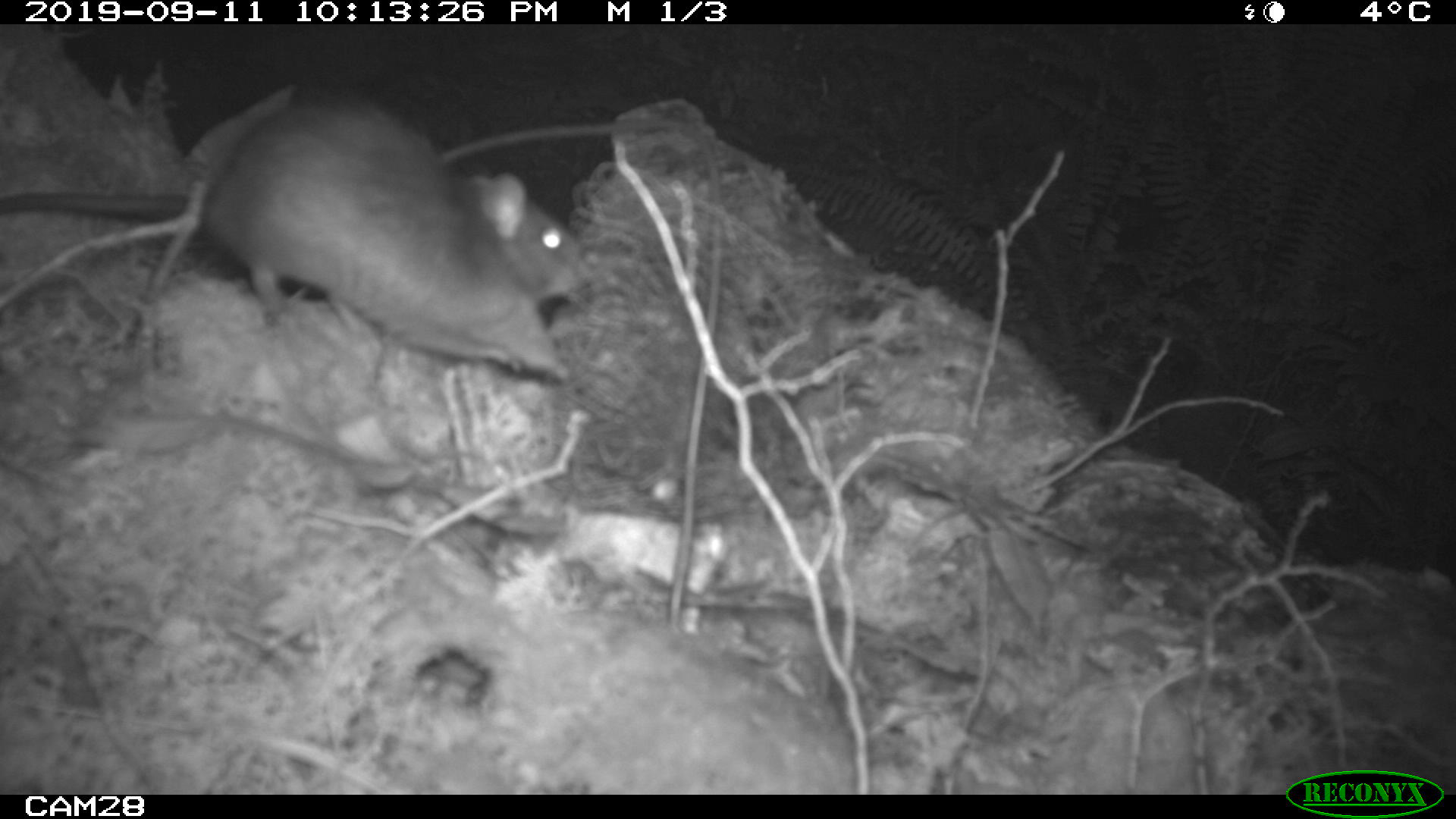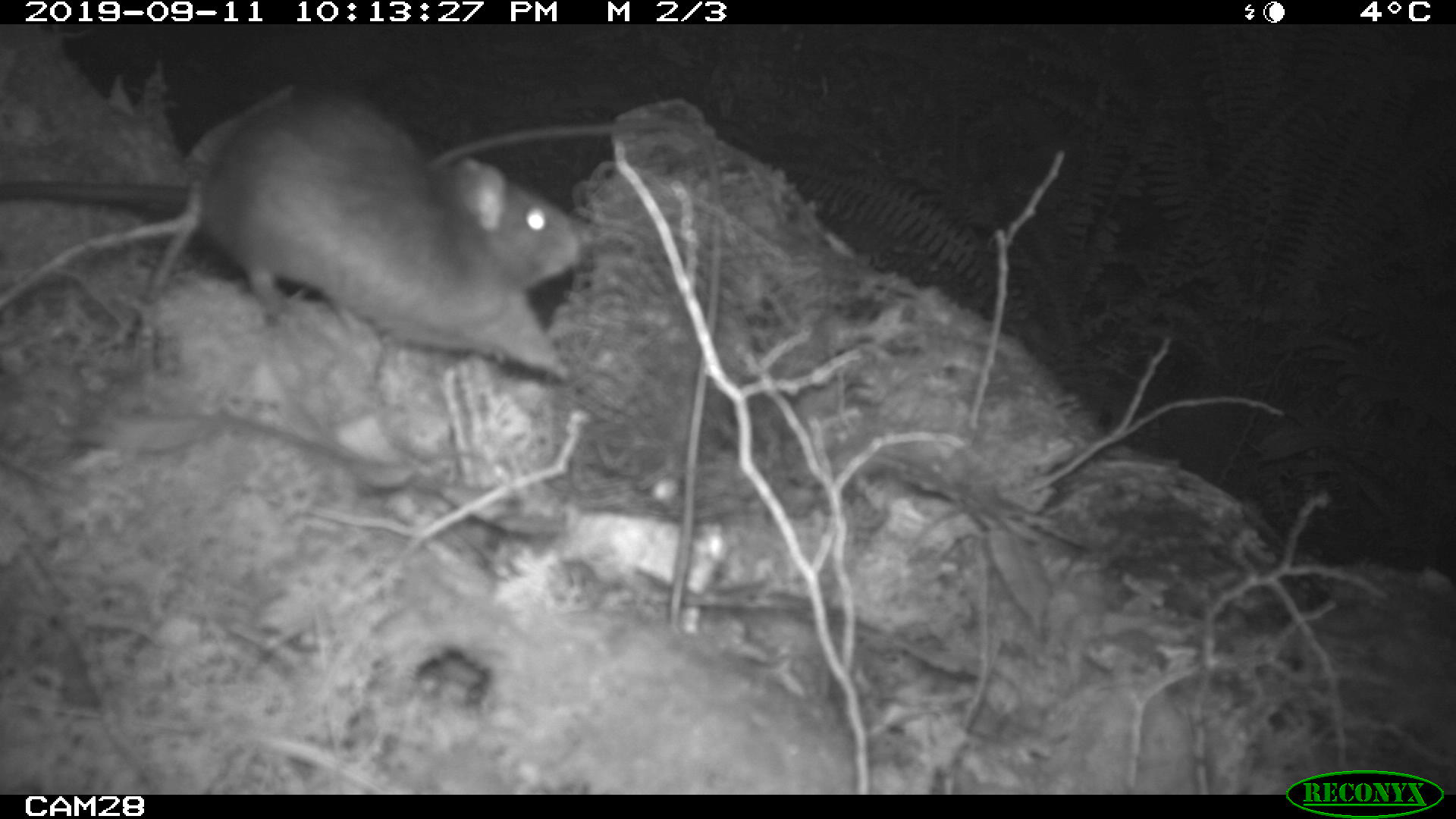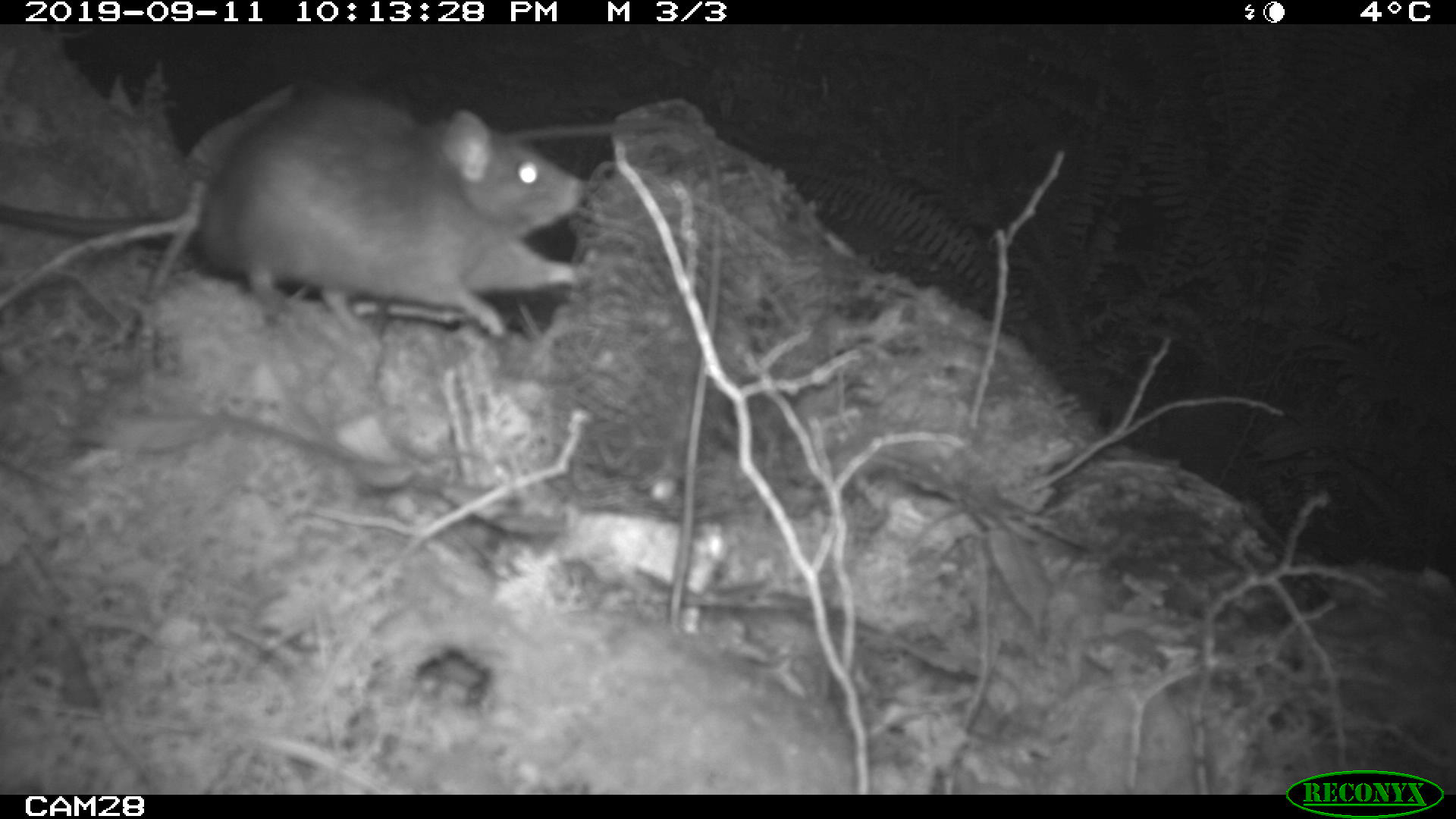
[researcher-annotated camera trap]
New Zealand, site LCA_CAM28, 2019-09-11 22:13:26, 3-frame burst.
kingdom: Animalia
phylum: Chordata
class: Mammalia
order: Rodentia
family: Muridae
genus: Rattus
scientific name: Rattus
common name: rat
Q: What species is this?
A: Rat (Rattus).